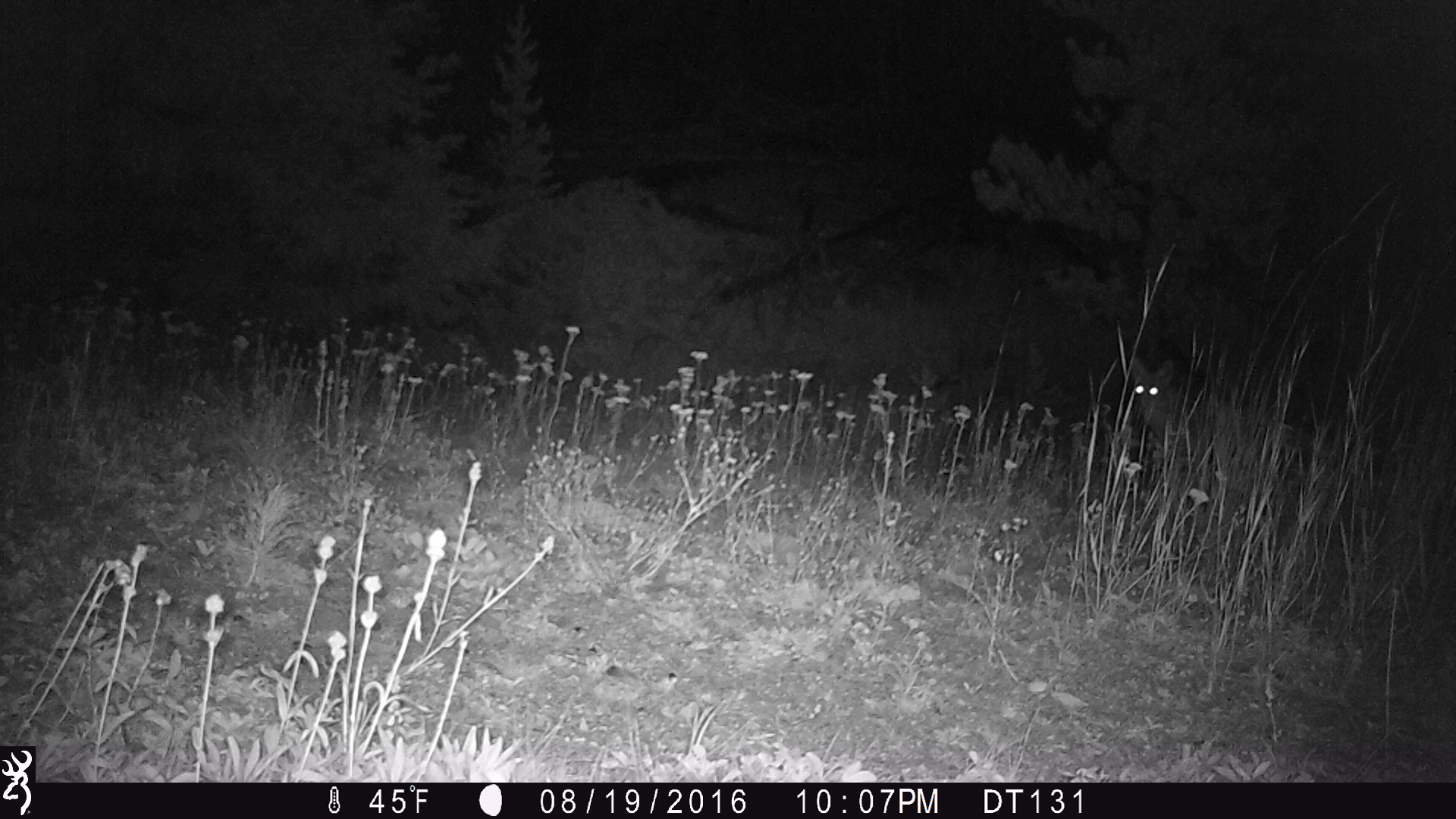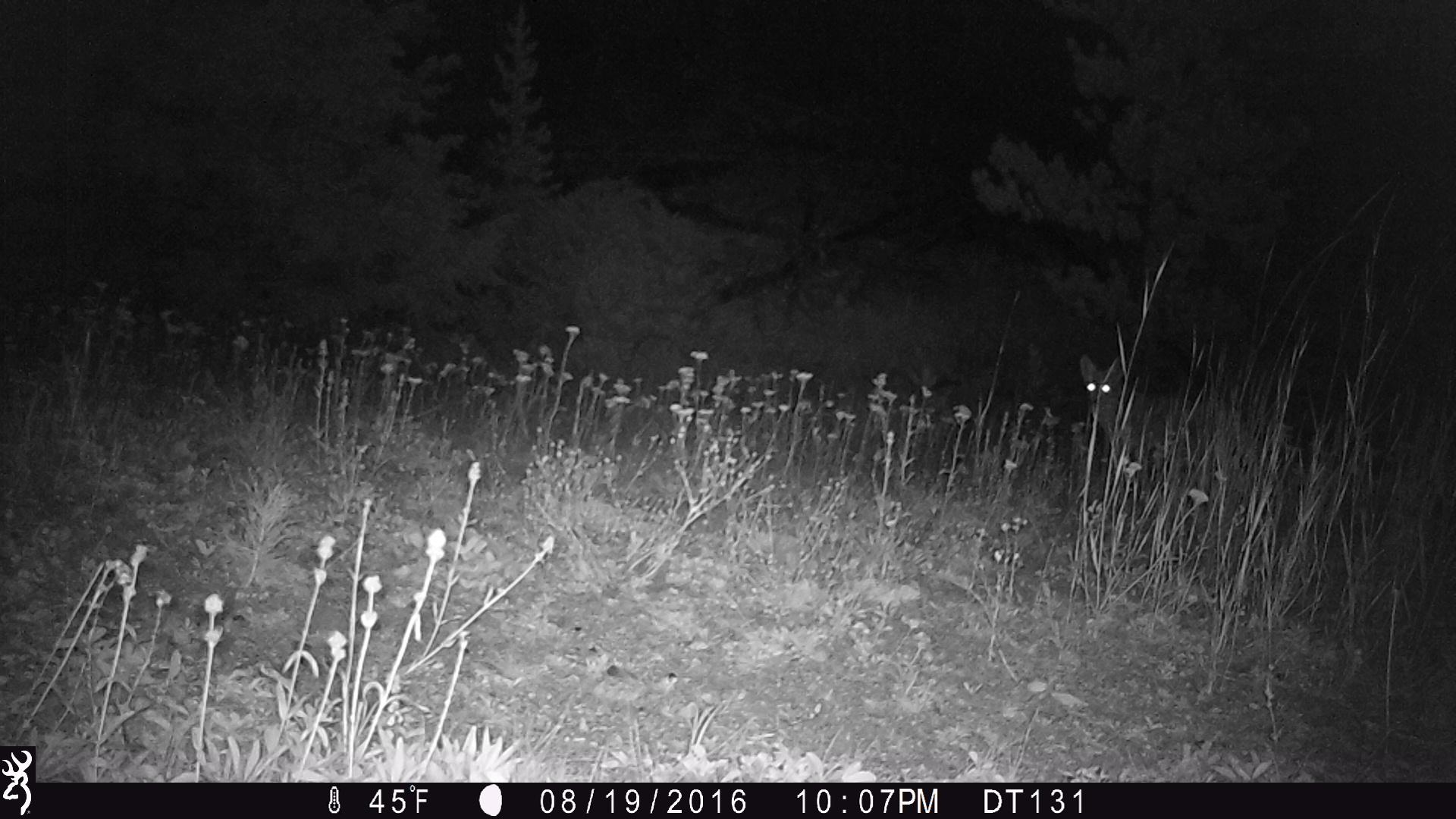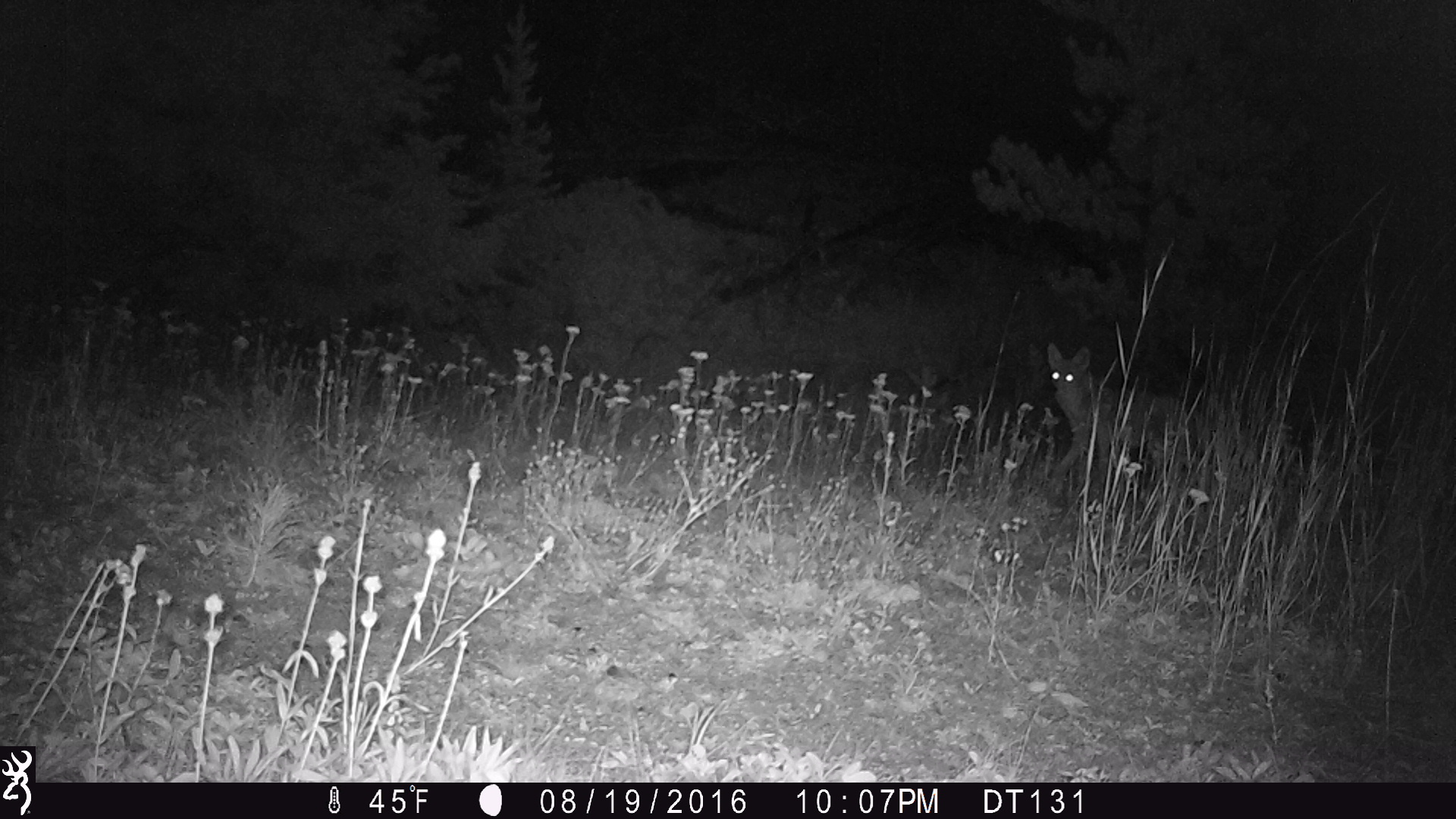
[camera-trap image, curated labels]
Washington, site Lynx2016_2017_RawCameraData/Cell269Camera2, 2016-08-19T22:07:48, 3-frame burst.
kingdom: Animalia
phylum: Chordata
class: Mammalia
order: Carnivora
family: Canidae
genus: Canis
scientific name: Canis latrans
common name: coyote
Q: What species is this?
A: Canis latrans (coyote).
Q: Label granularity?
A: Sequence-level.